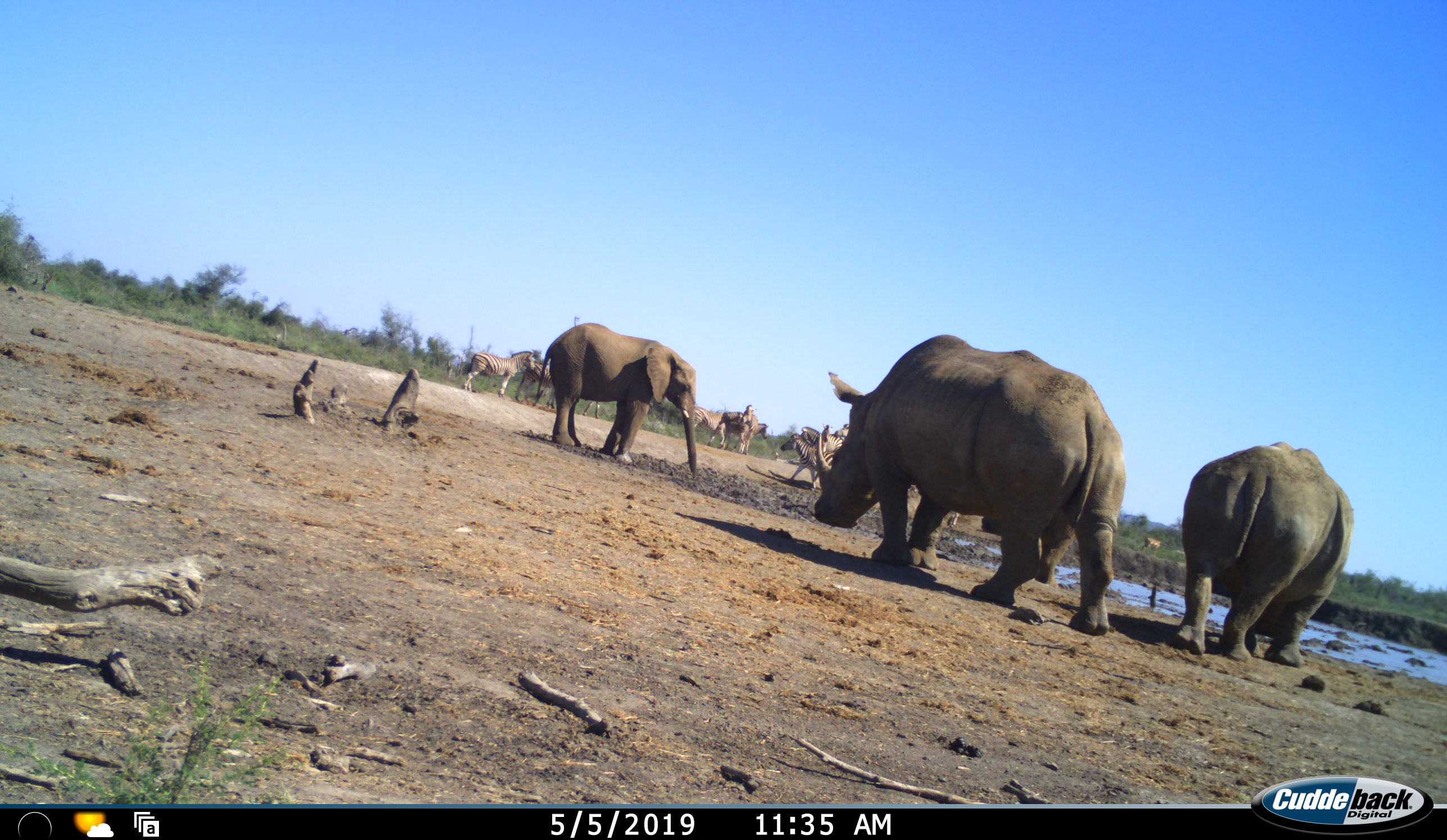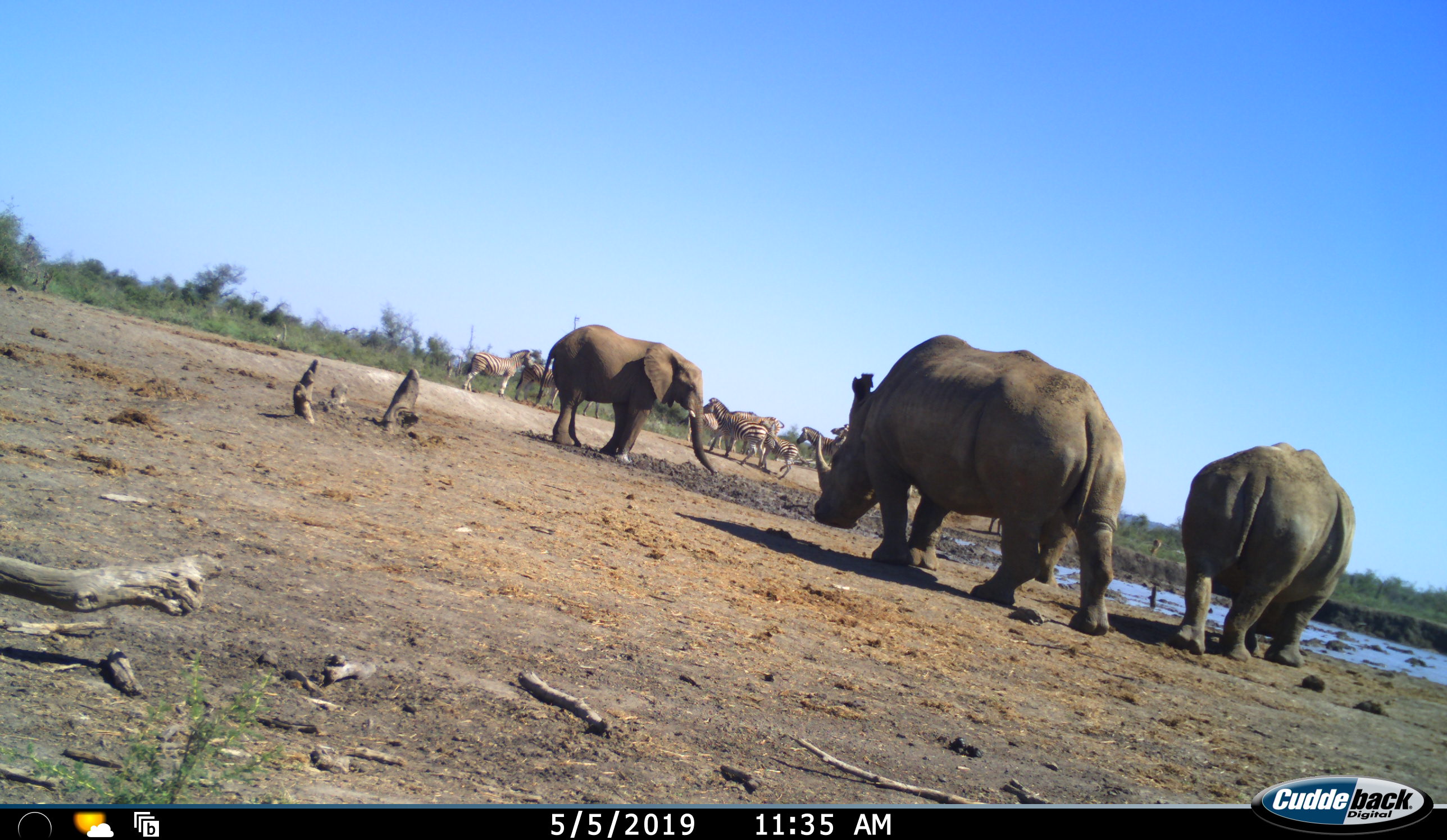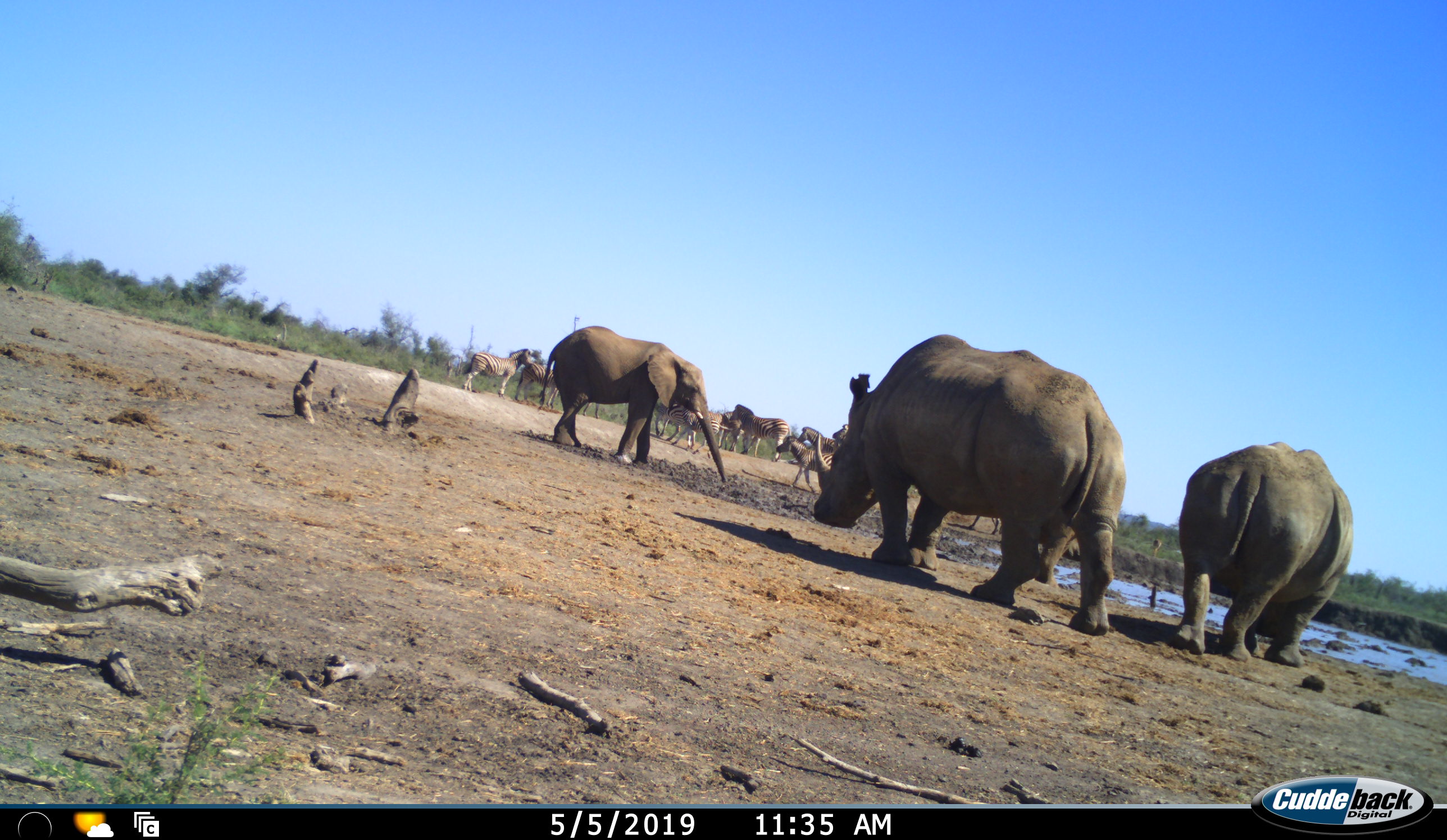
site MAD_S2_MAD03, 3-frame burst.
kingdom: Animalia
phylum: Chordata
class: Mammalia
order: Proboscidea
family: Elephantidae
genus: Loxodonta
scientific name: Loxodonta africana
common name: african bush elephant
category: elephant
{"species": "elephant (african bush elephant) (Loxodonta africana)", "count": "1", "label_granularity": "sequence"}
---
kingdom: Animalia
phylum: Chordata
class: Mammalia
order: Perissodactyla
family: Rhinocerotidae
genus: Ceratotherium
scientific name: Ceratotherium simum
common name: white rhinoceros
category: rhinoceroswhite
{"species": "rhinoceroswhite (white rhinoceros) (Ceratotherium simum)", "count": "2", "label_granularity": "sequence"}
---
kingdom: Animalia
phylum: Chordata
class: Mammalia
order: Perissodactyla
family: Equidae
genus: Equus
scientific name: Equus quagga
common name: plains zebra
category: zebraplains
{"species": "zebraplains (plains zebra) (Equus quagga)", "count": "11-50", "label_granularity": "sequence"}